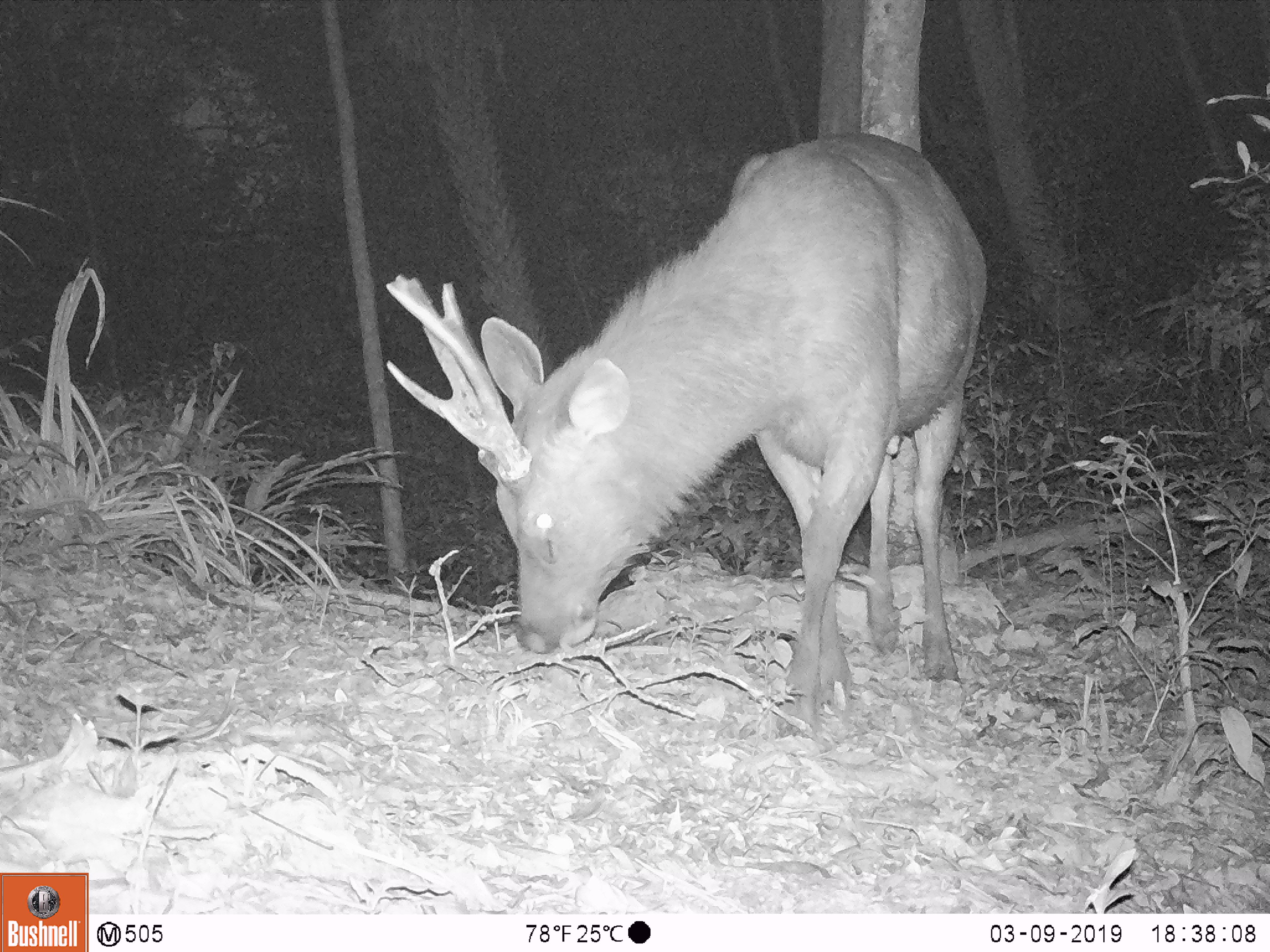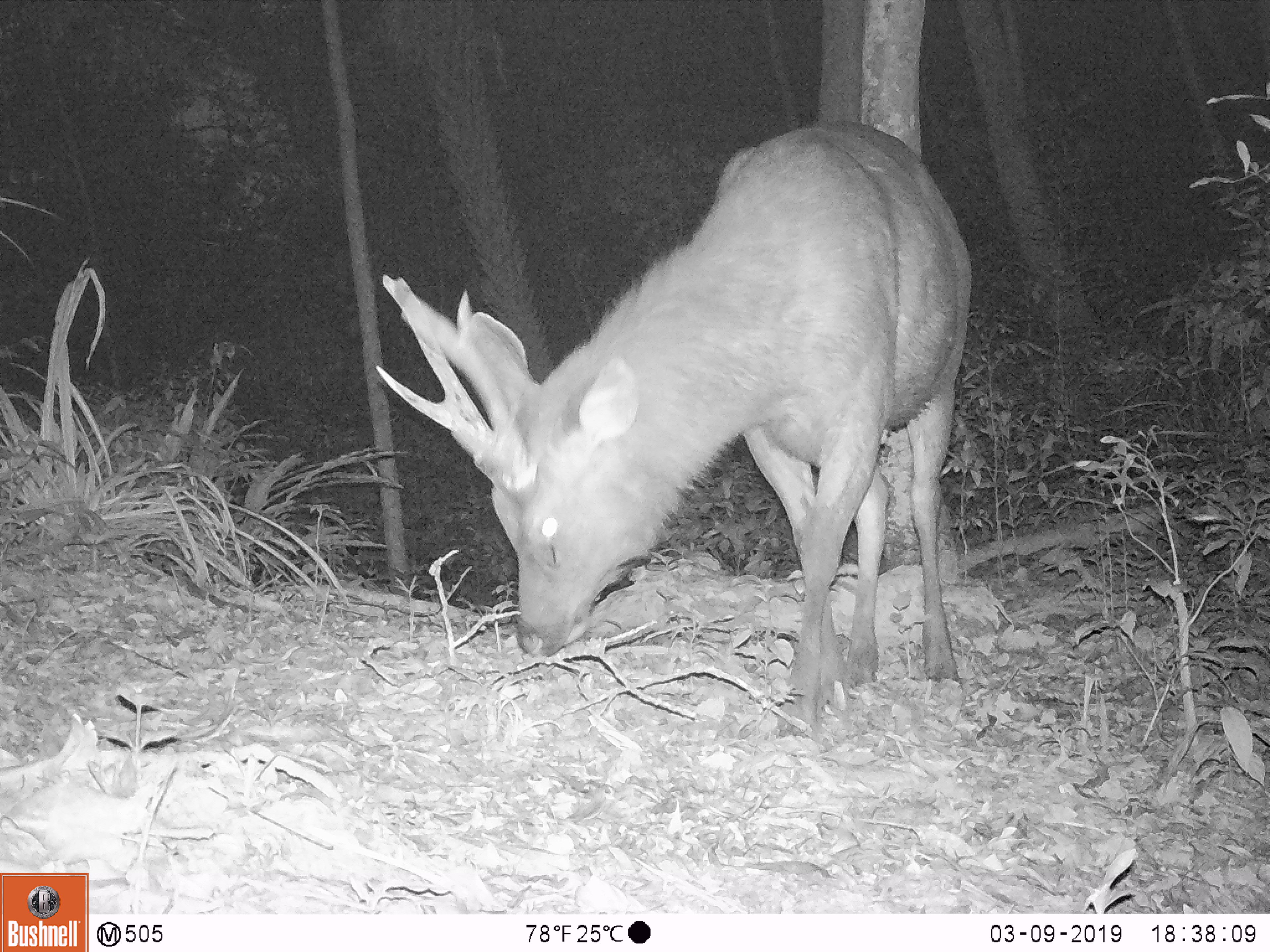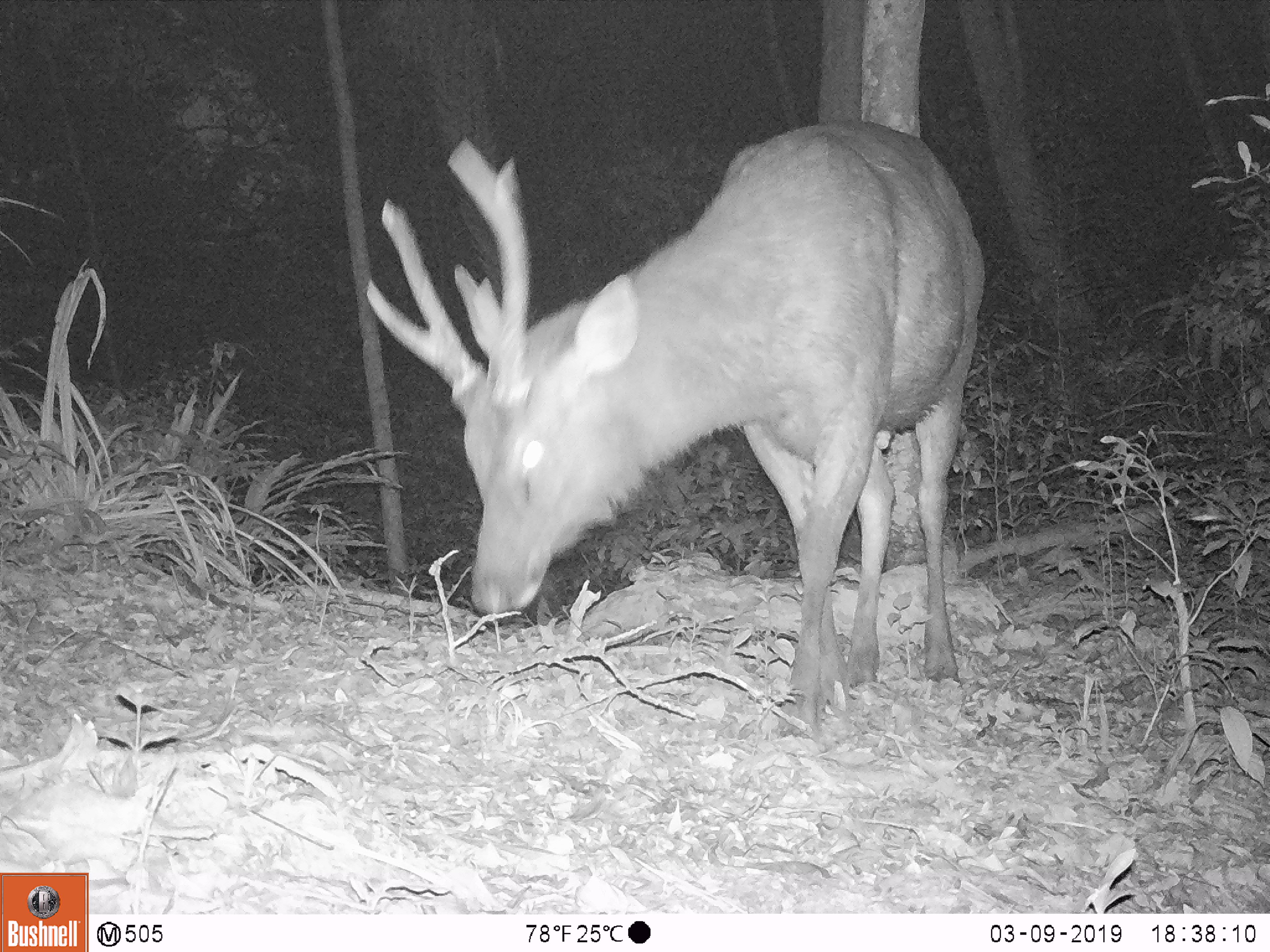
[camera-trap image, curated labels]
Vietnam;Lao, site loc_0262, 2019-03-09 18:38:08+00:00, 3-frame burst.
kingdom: Animalia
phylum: Chordata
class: Mammalia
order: Artiodactyla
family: Cervidae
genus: Rusa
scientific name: Rusa unicolor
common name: sambar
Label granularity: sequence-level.